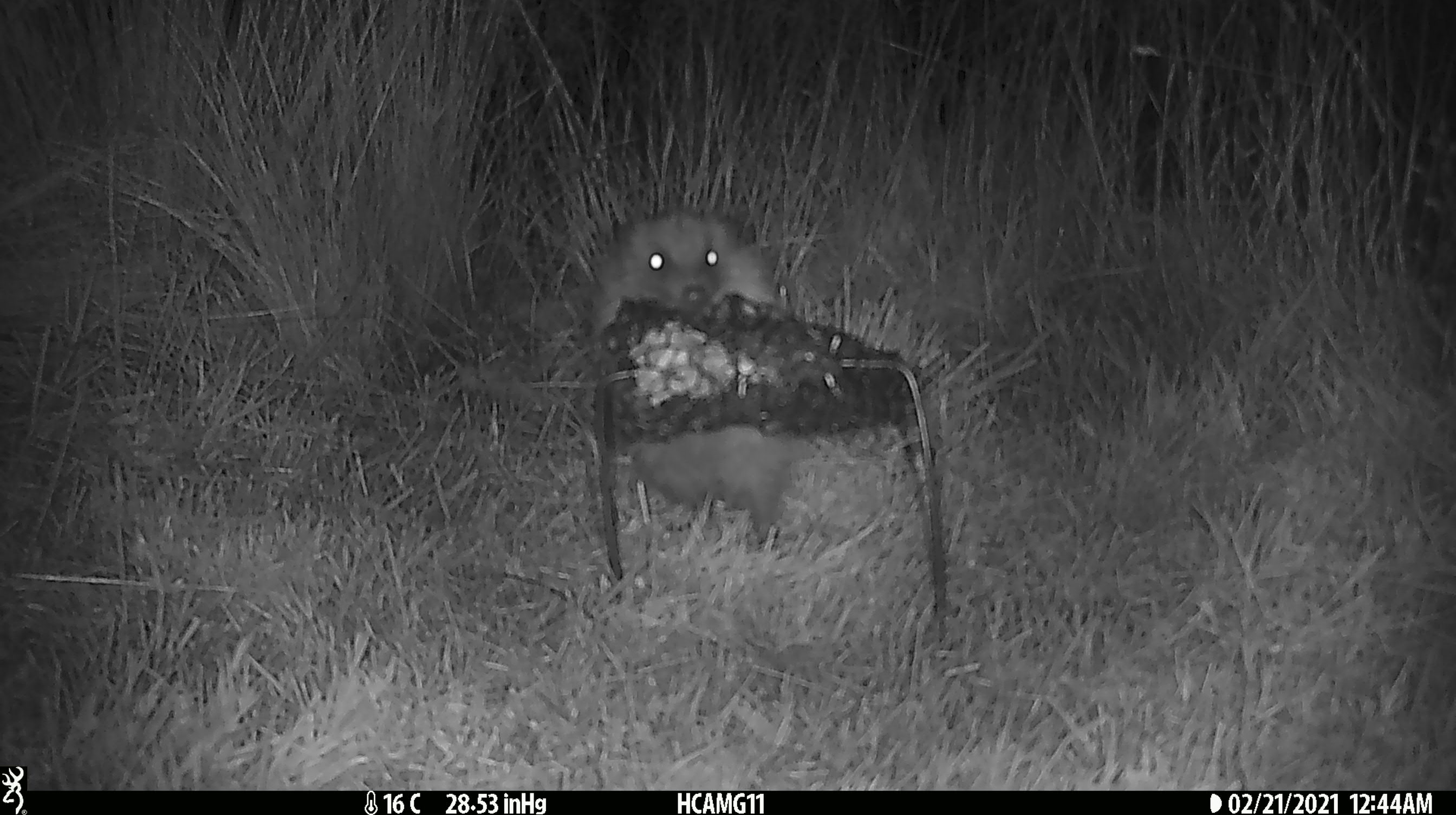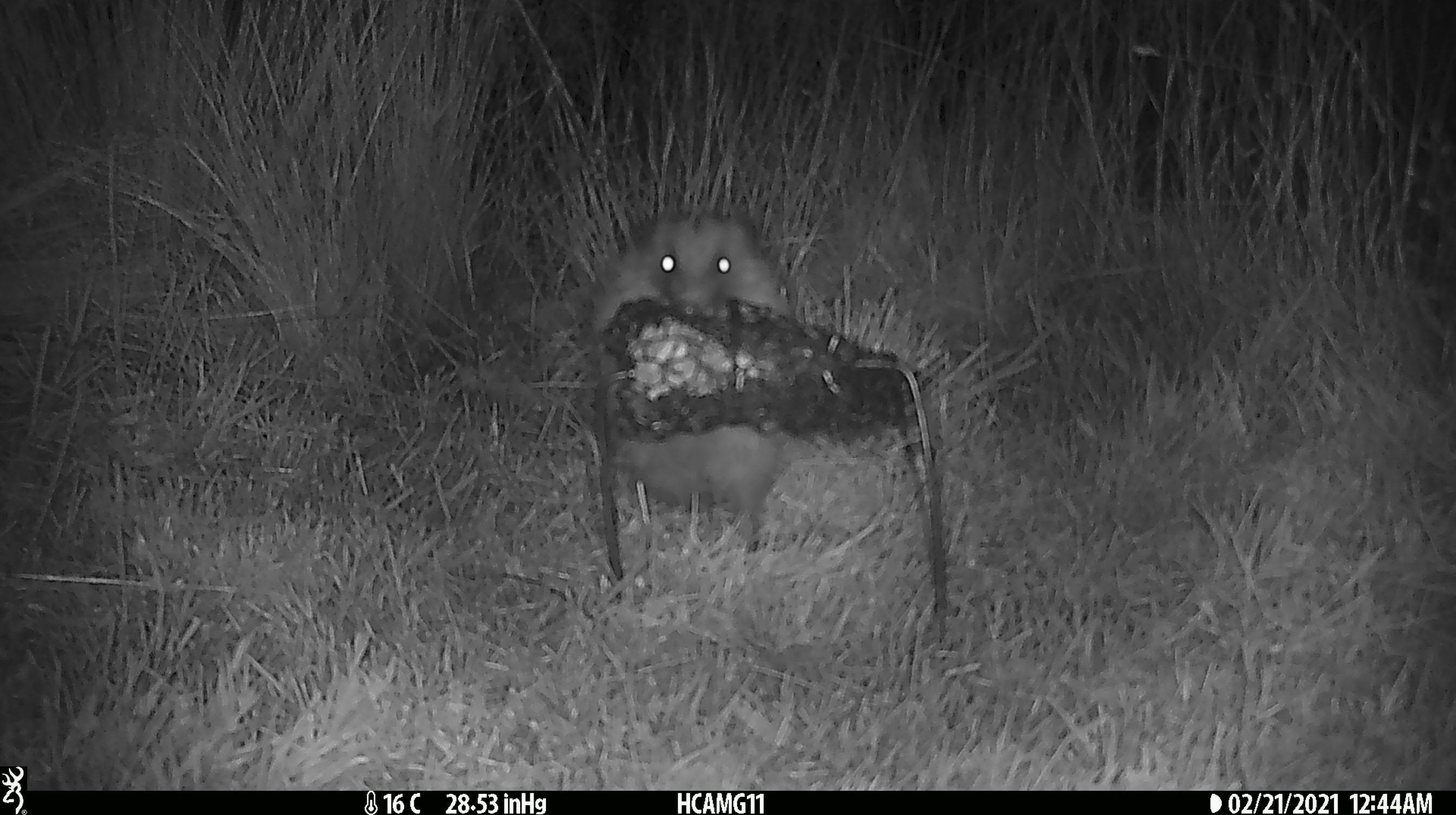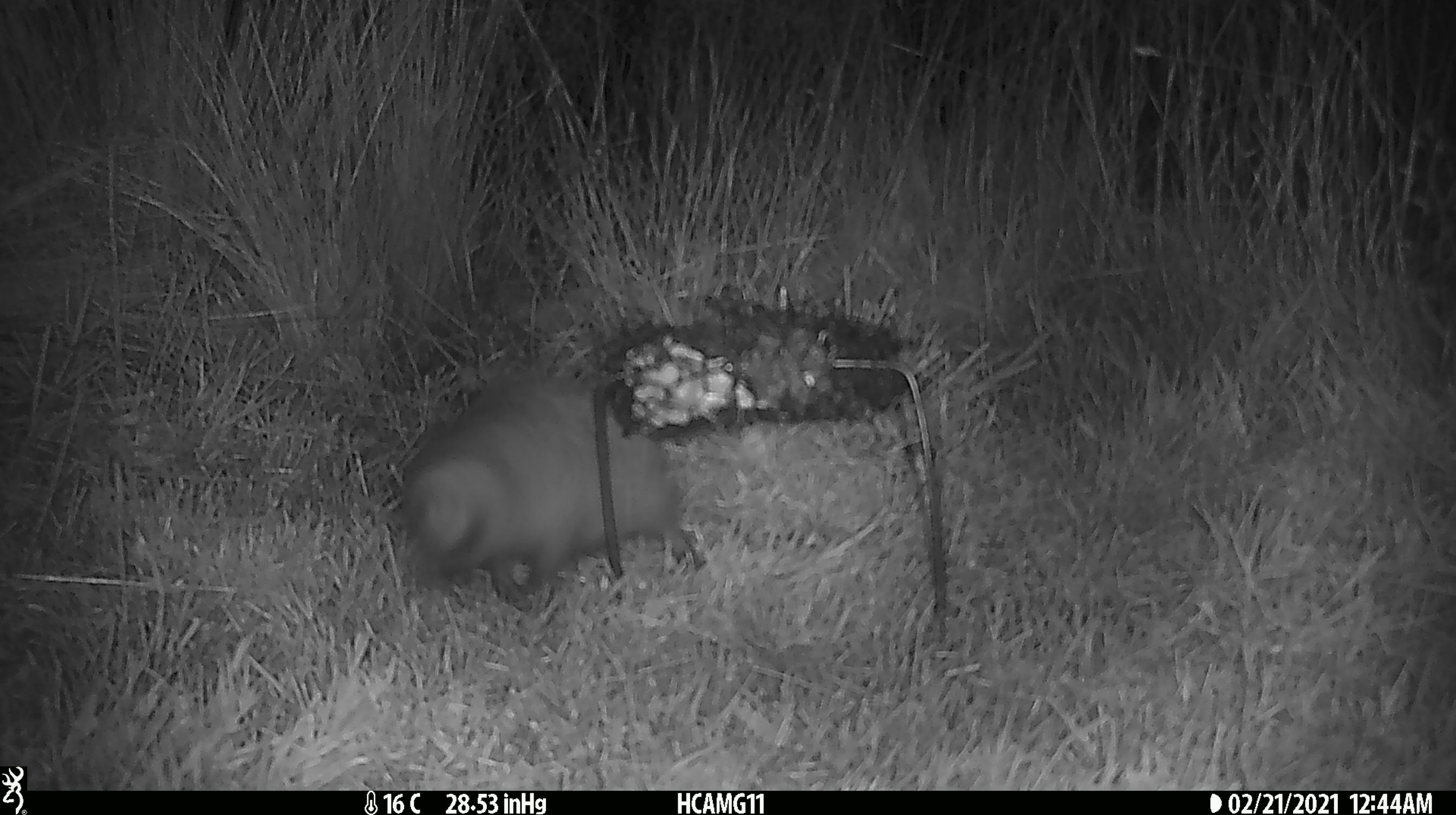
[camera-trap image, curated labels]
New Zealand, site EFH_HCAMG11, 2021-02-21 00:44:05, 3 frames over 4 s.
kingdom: Animalia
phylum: Chordata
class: Mammalia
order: Eulipotyphla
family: Erinaceidae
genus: Erinaceus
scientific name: Erinaceus europaeus europaeus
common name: european hedgehog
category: hedgehog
Hedgehog (european hedgehog) (Erinaceus europaeus europaeus).